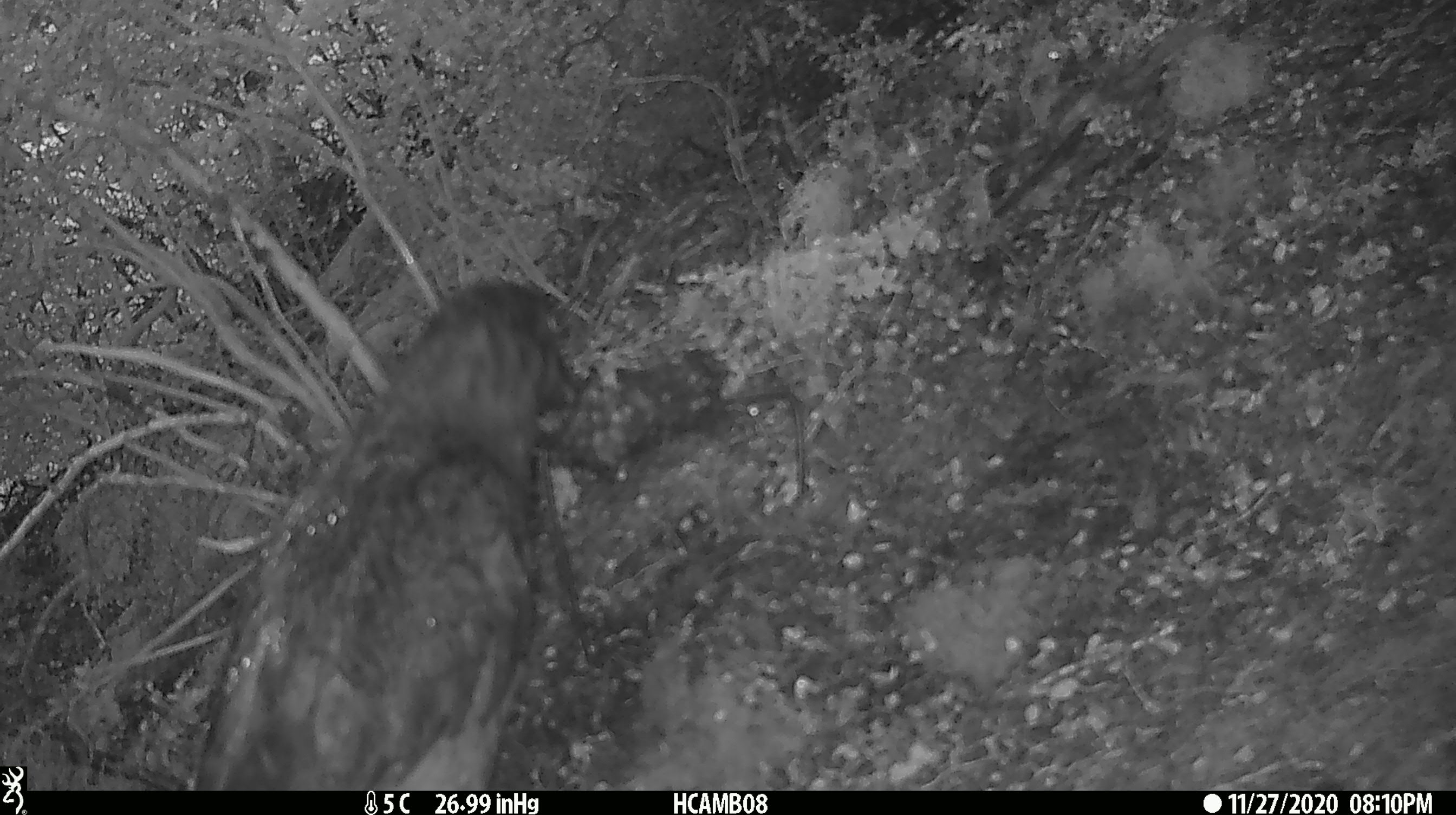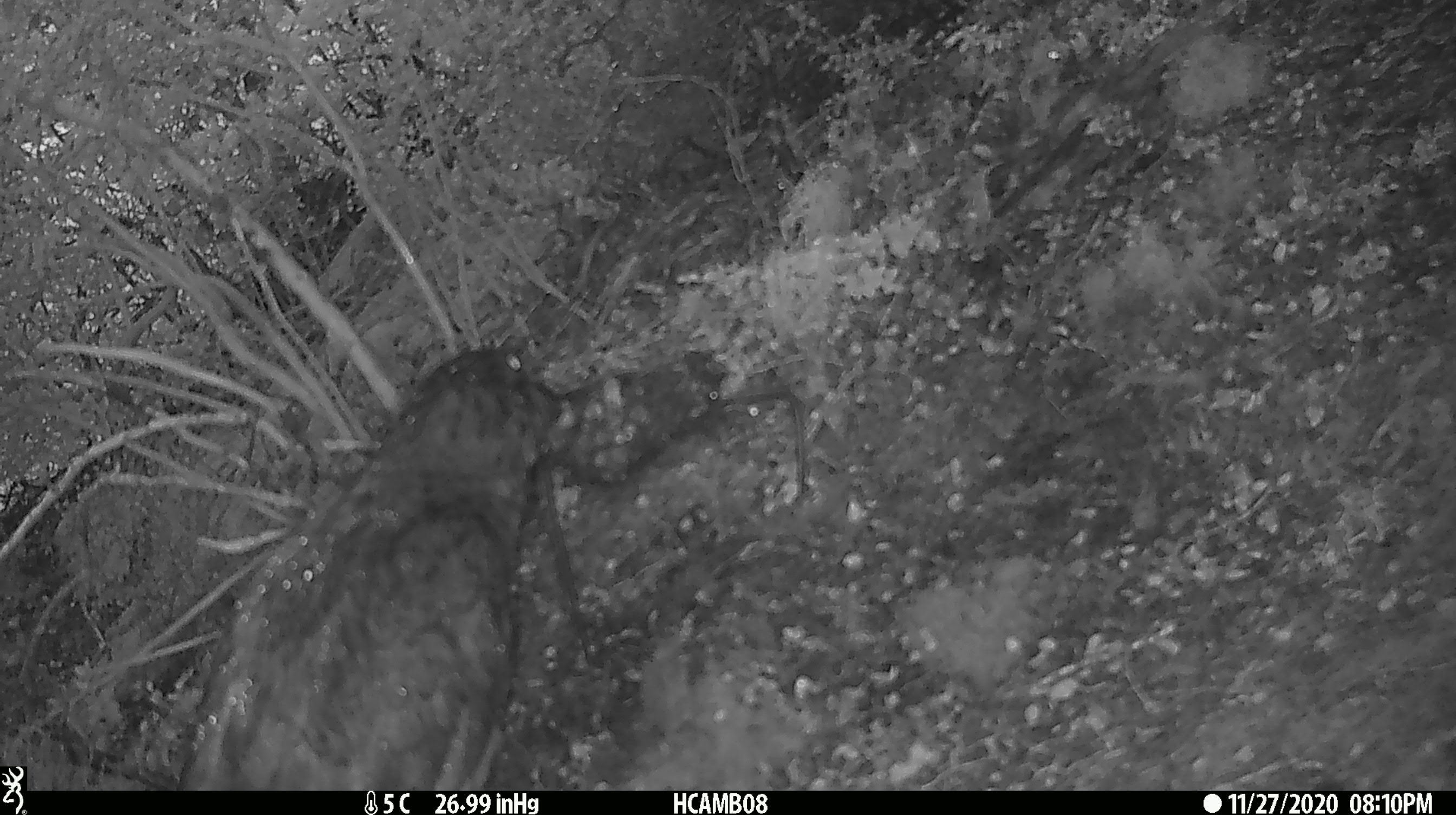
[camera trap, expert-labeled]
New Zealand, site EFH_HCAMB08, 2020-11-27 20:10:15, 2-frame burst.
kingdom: Animalia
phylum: Chordata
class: Aves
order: Psittaciformes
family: Strigopidae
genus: Nestor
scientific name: Nestor notabilis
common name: kea